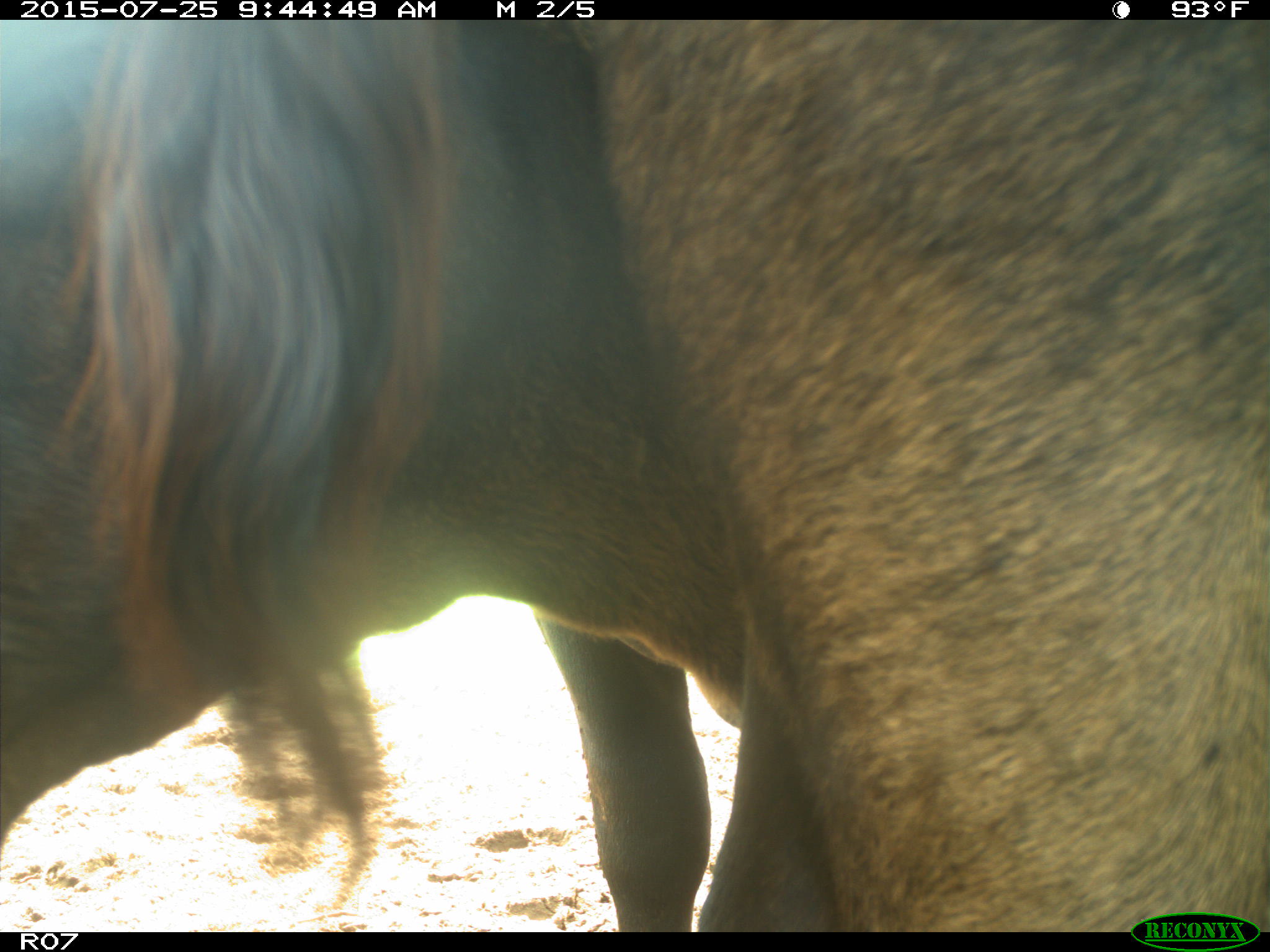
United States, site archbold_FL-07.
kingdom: Animalia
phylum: Chordata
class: Mammalia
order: Artiodactyla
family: Bovidae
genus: Bos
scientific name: Bos taurus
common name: domestic cow